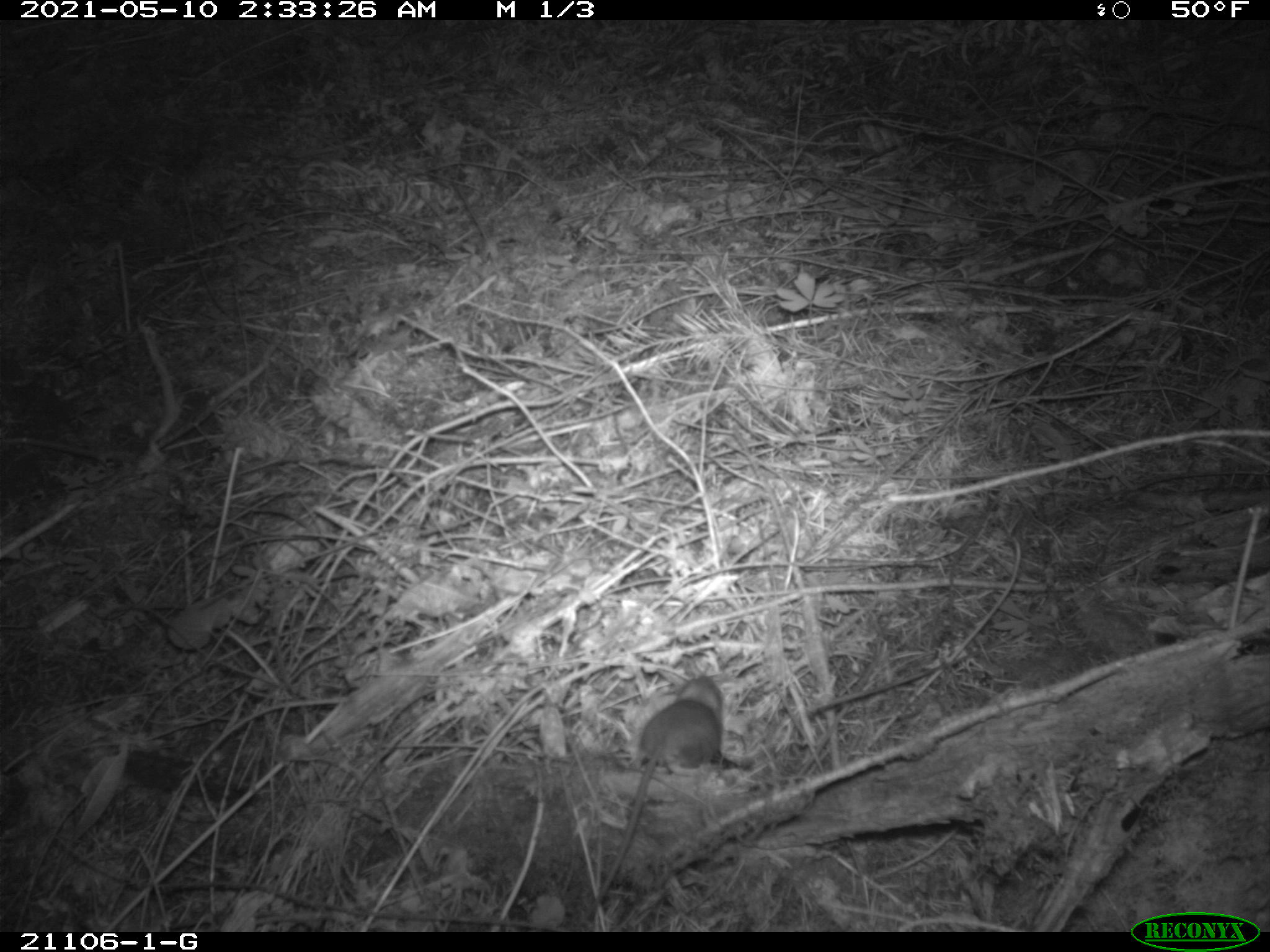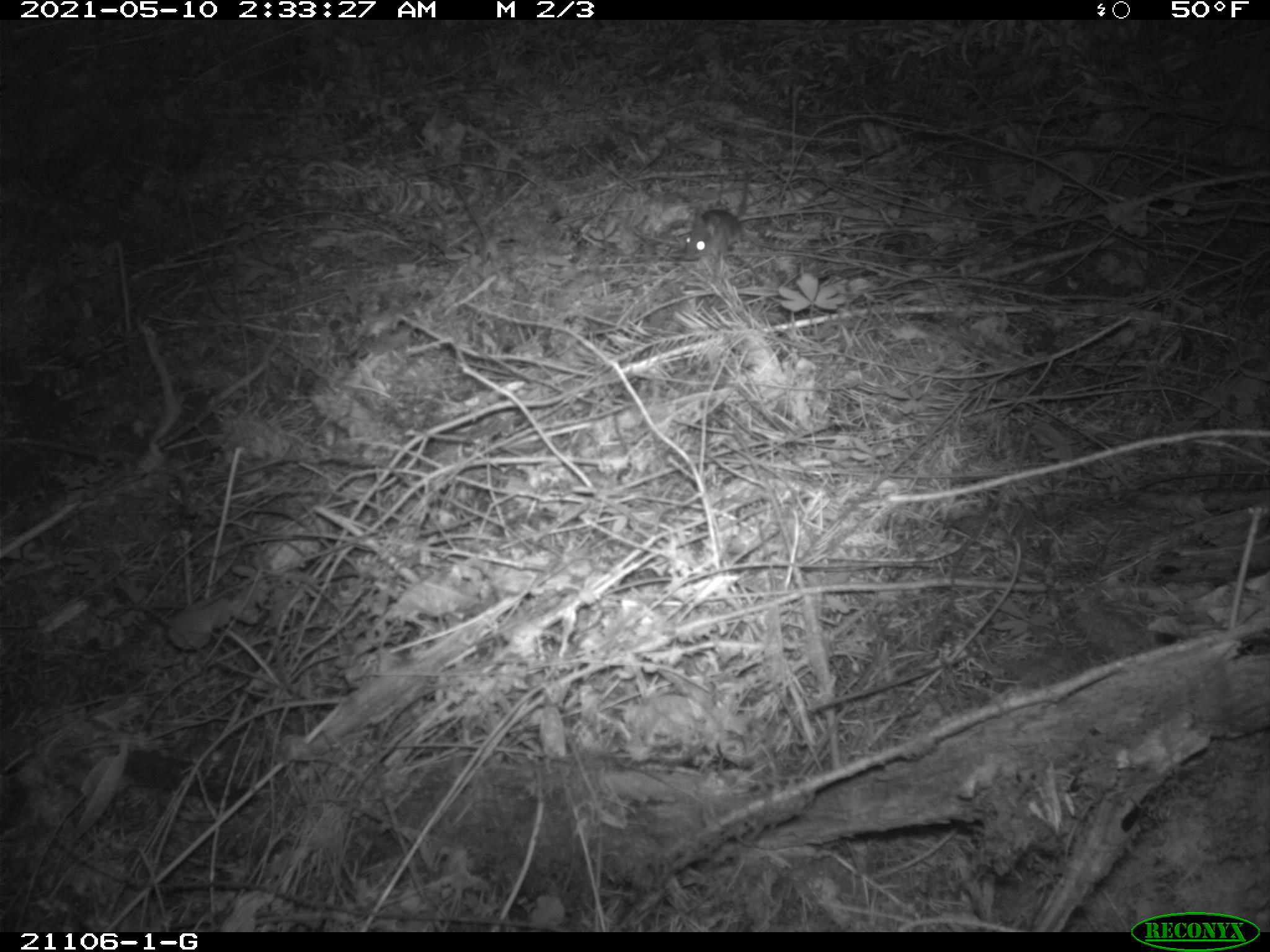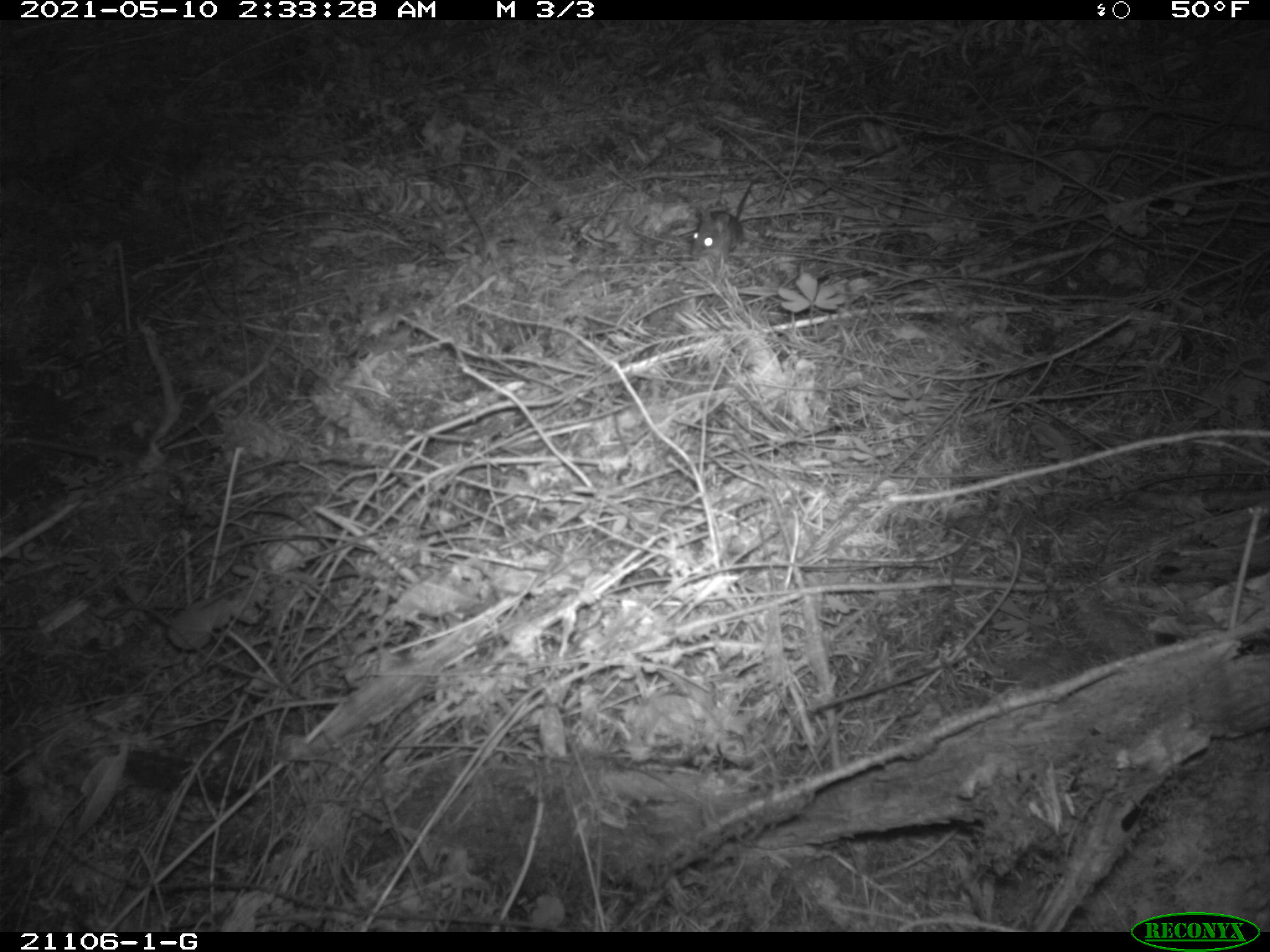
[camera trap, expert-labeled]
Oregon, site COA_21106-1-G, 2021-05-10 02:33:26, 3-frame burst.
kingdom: Animalia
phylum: Chordata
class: Mammalia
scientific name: Mammalia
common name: small mammal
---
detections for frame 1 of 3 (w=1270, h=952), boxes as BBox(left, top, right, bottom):
small mammal: BBox(538, 621, 793, 927)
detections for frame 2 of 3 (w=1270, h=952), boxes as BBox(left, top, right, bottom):
small mammal: BBox(641, 135, 794, 296)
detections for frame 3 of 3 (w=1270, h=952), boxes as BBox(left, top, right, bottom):
small mammal: BBox(670, 139, 797, 273)